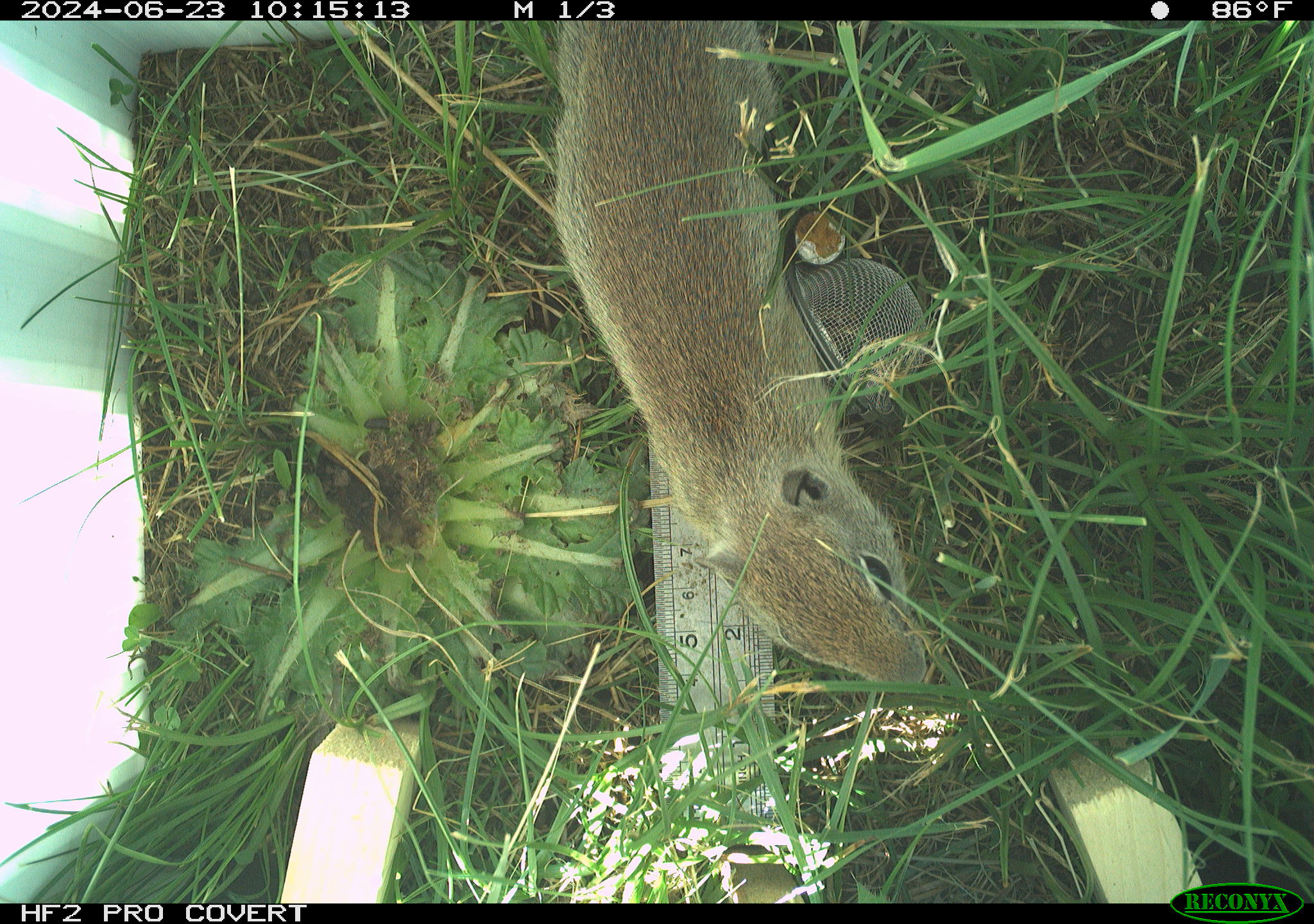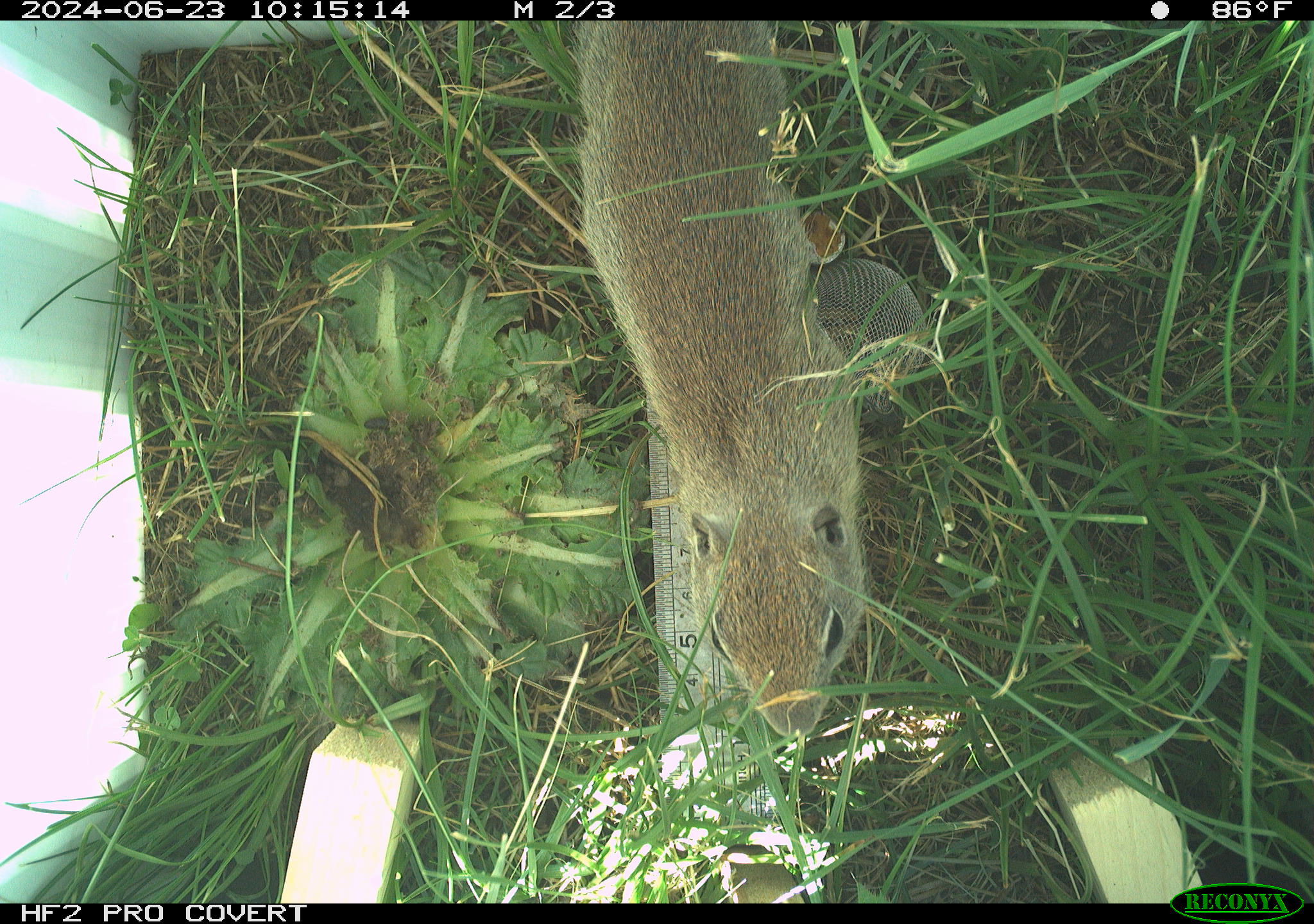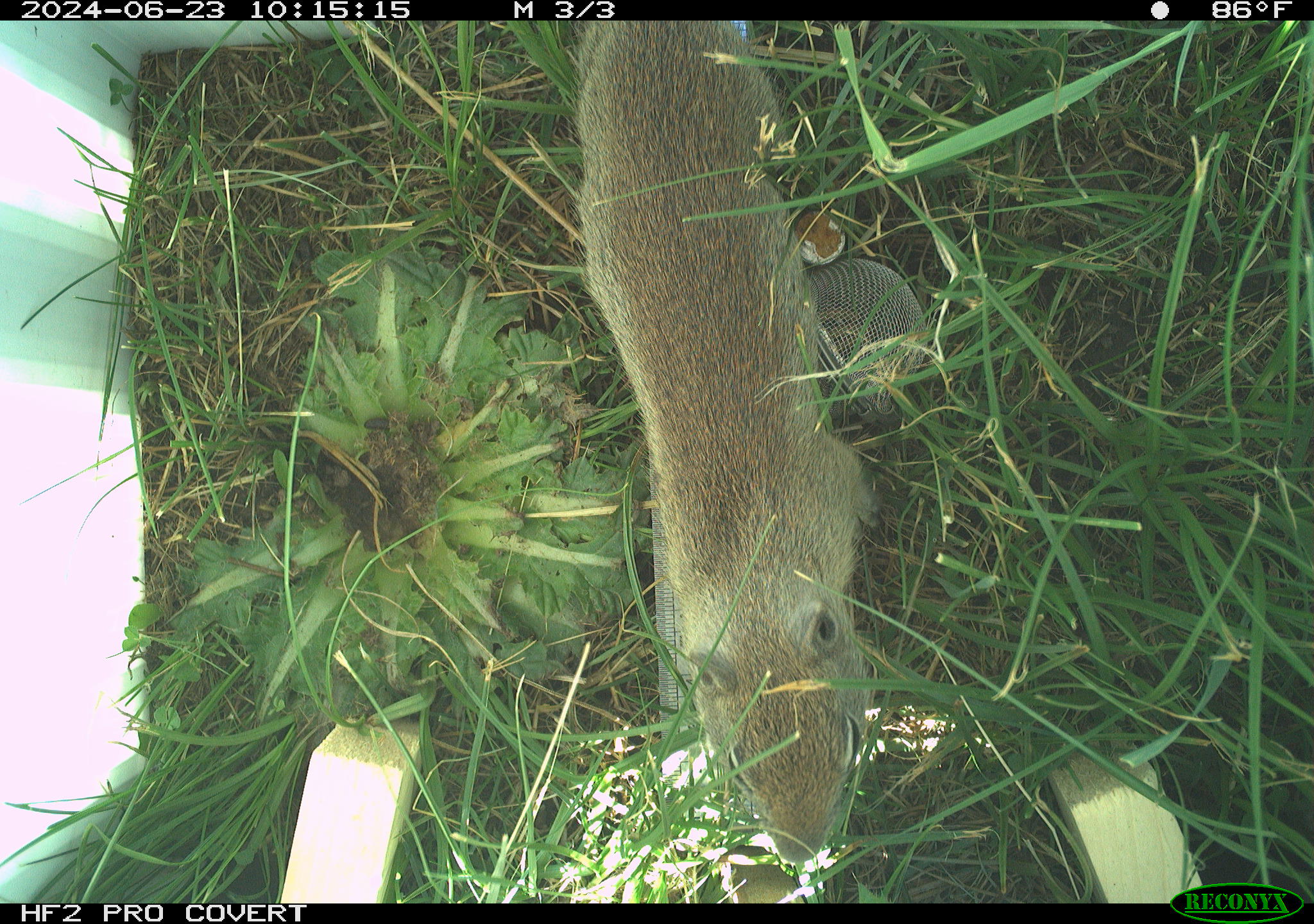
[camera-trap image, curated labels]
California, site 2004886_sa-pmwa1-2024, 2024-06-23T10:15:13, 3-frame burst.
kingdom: Animalia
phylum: Chordata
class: Mammalia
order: Rodentia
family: Sciuridae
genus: Urocitellus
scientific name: Urocitellus beldingi beldingi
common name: belding's ground squirrel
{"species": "belding's ground squirrel (Urocitellus beldingi beldingi)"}